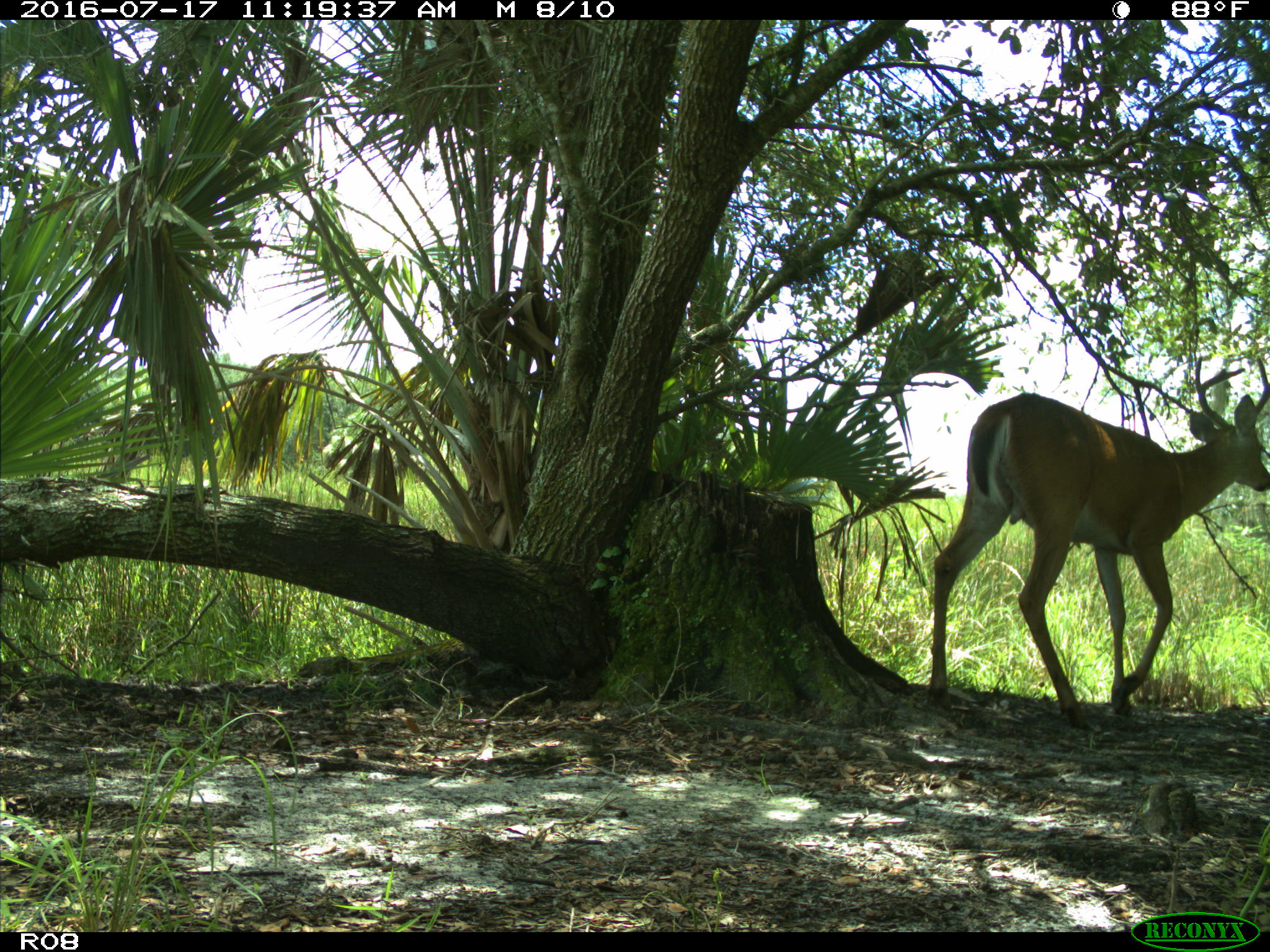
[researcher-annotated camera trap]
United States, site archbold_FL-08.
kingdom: Animalia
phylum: Chordata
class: Mammalia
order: Artiodactyla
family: Cervidae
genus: Odocoileus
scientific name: Odocoileus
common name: deer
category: unidentified deer